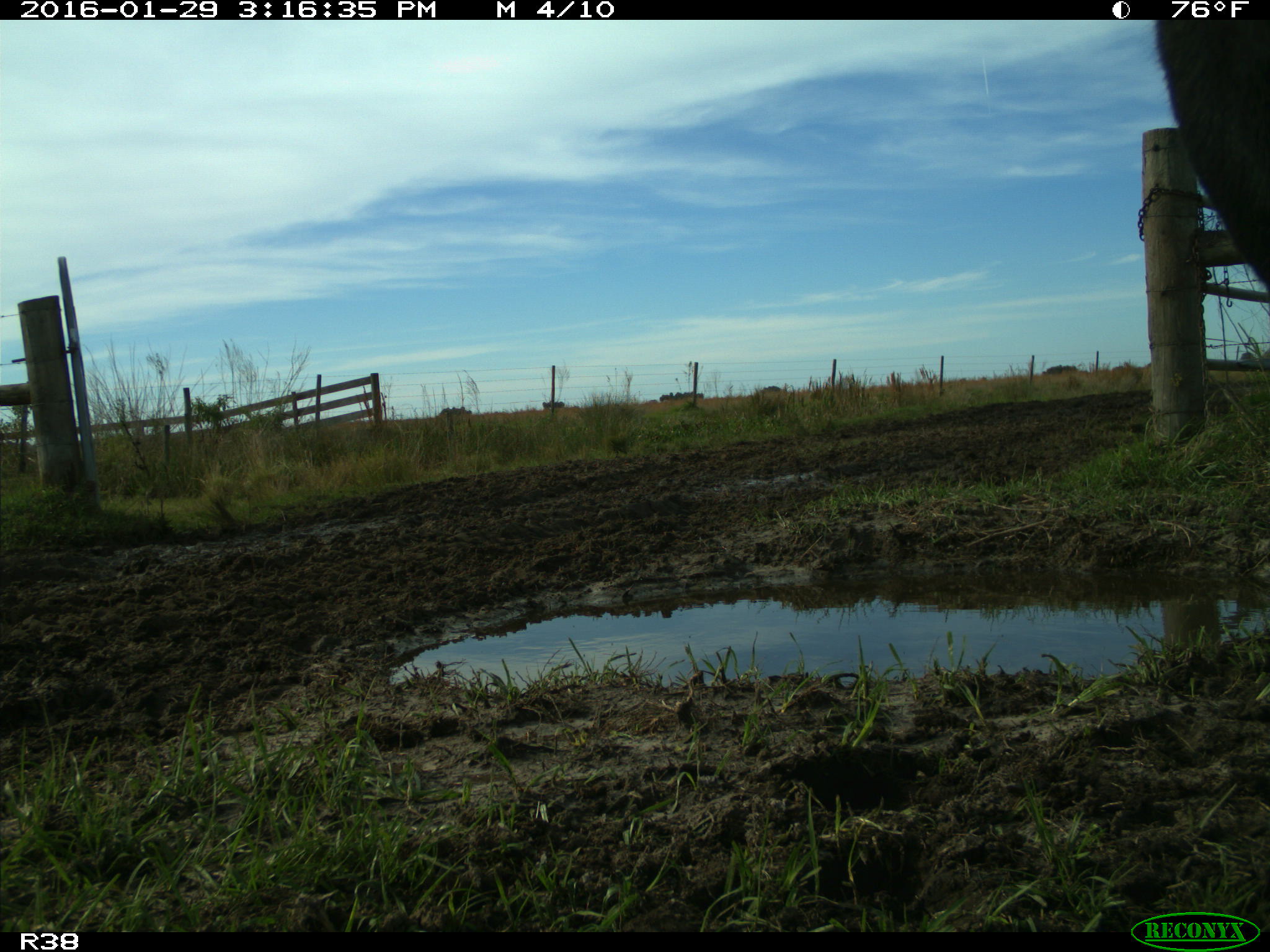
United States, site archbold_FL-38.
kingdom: Animalia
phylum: Chordata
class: Mammalia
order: Artiodactyla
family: Bovidae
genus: Bos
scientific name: Bos taurus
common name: domestic cow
Bos taurus (domestic cow).